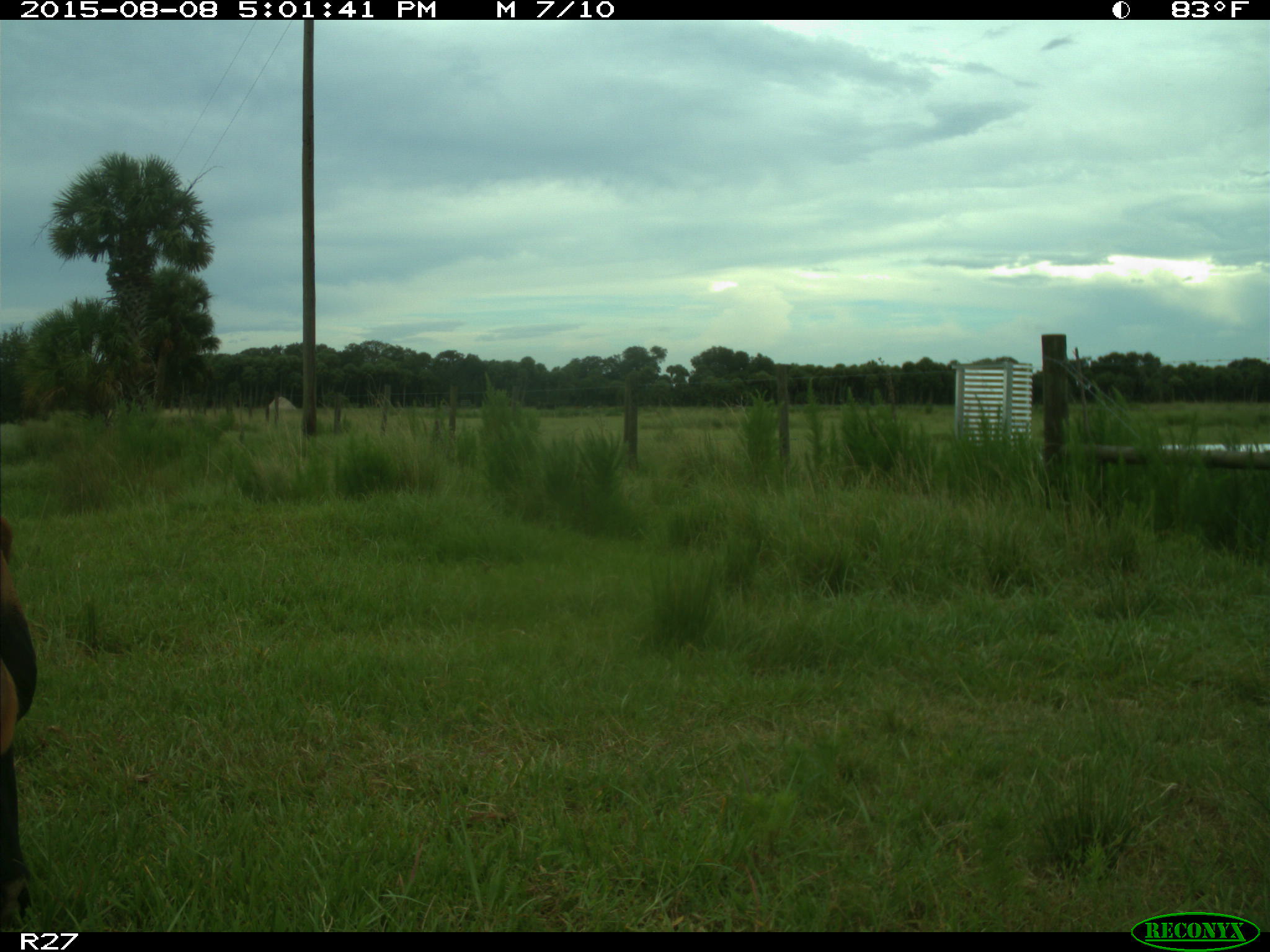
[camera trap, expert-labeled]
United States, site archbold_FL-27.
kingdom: Animalia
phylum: Chordata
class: Mammalia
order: Artiodactyla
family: Bovidae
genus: Bos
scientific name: Bos taurus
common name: domestic cow